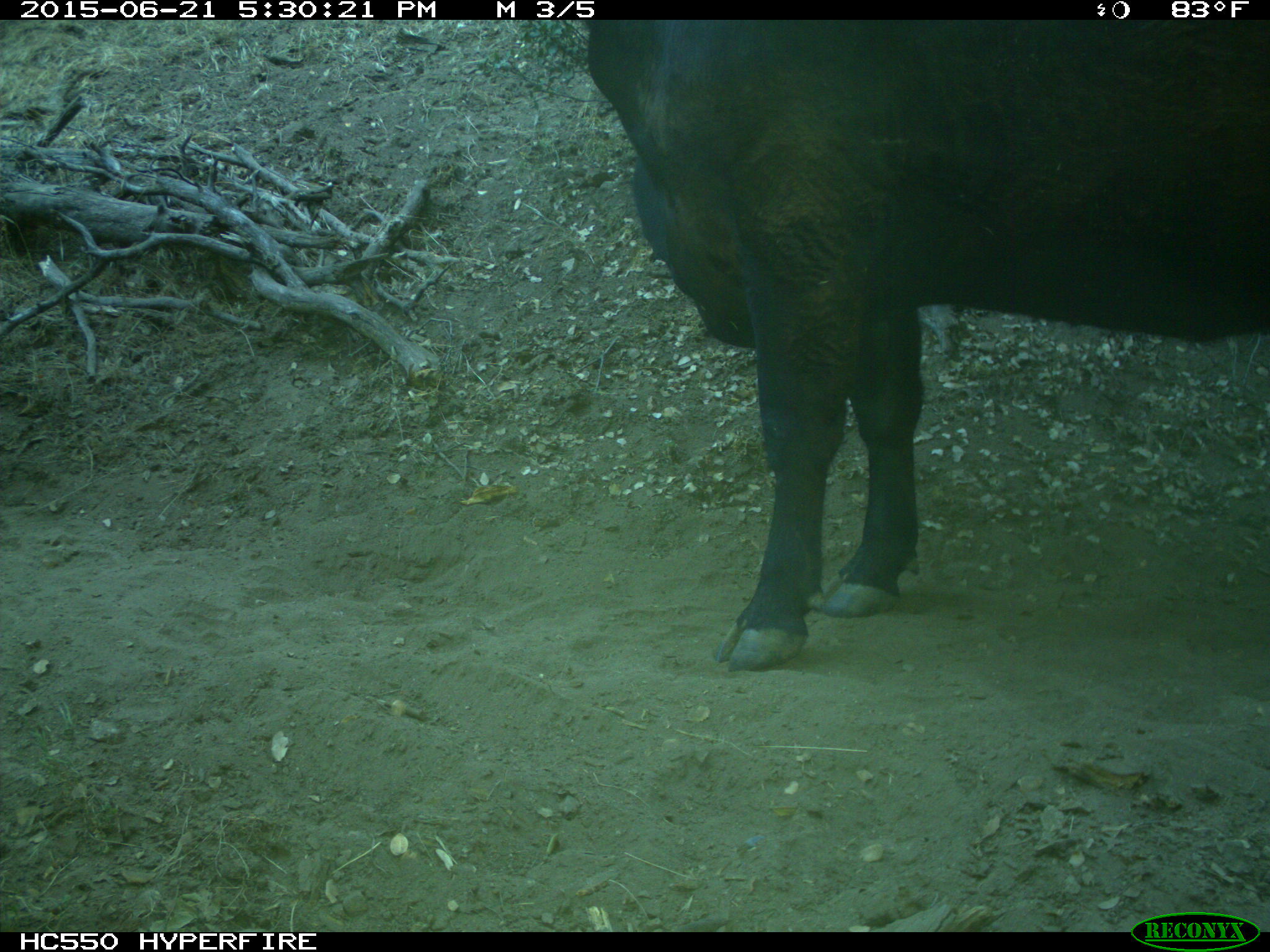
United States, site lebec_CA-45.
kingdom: Animalia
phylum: Chordata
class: Mammalia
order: Artiodactyla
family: Bovidae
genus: Bos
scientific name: Bos taurus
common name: domestic cow